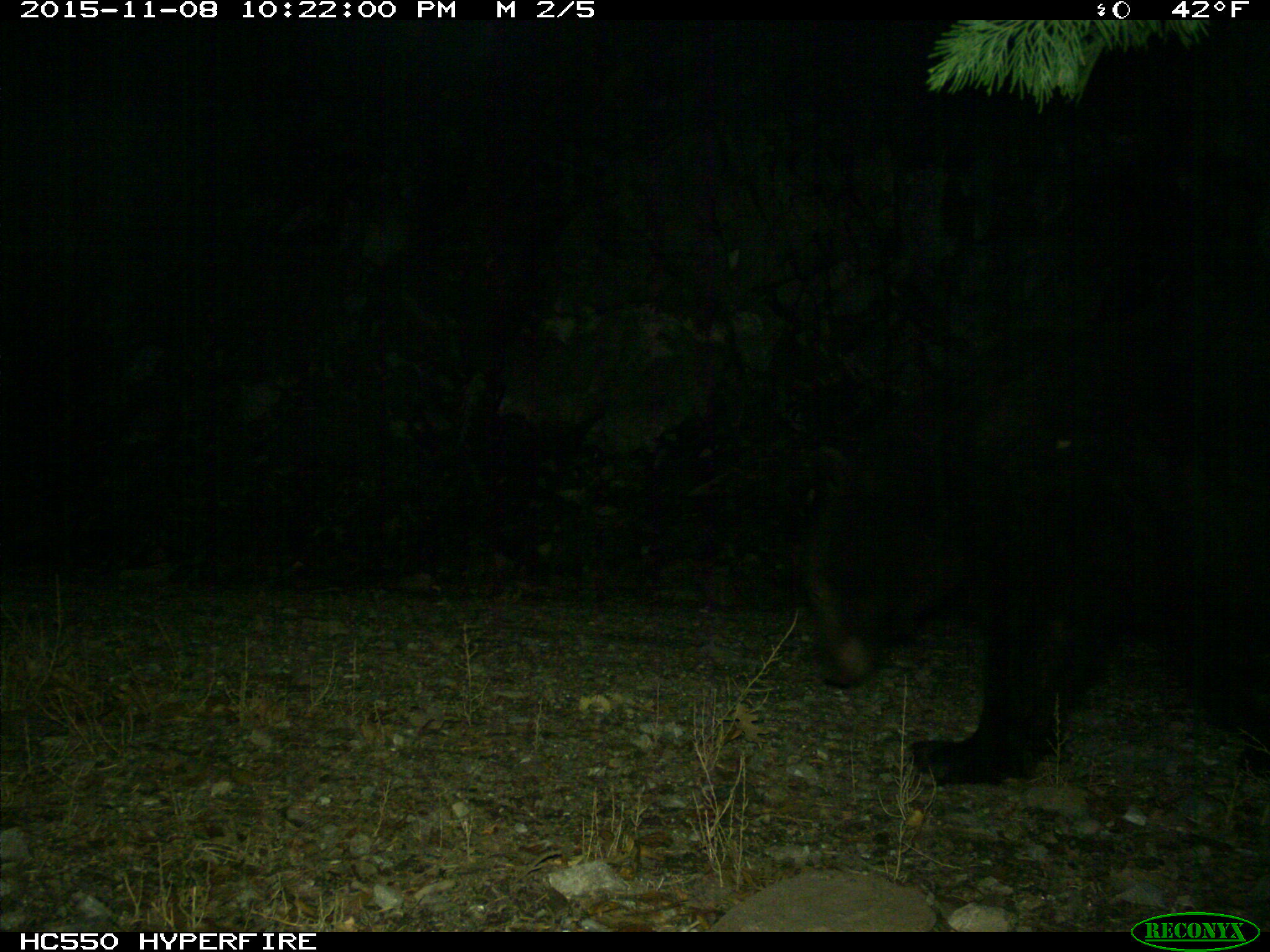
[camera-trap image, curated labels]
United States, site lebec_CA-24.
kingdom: Animalia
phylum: Chordata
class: Mammalia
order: Carnivora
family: Ursidae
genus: Ursus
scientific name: Ursus americanus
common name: american black bear